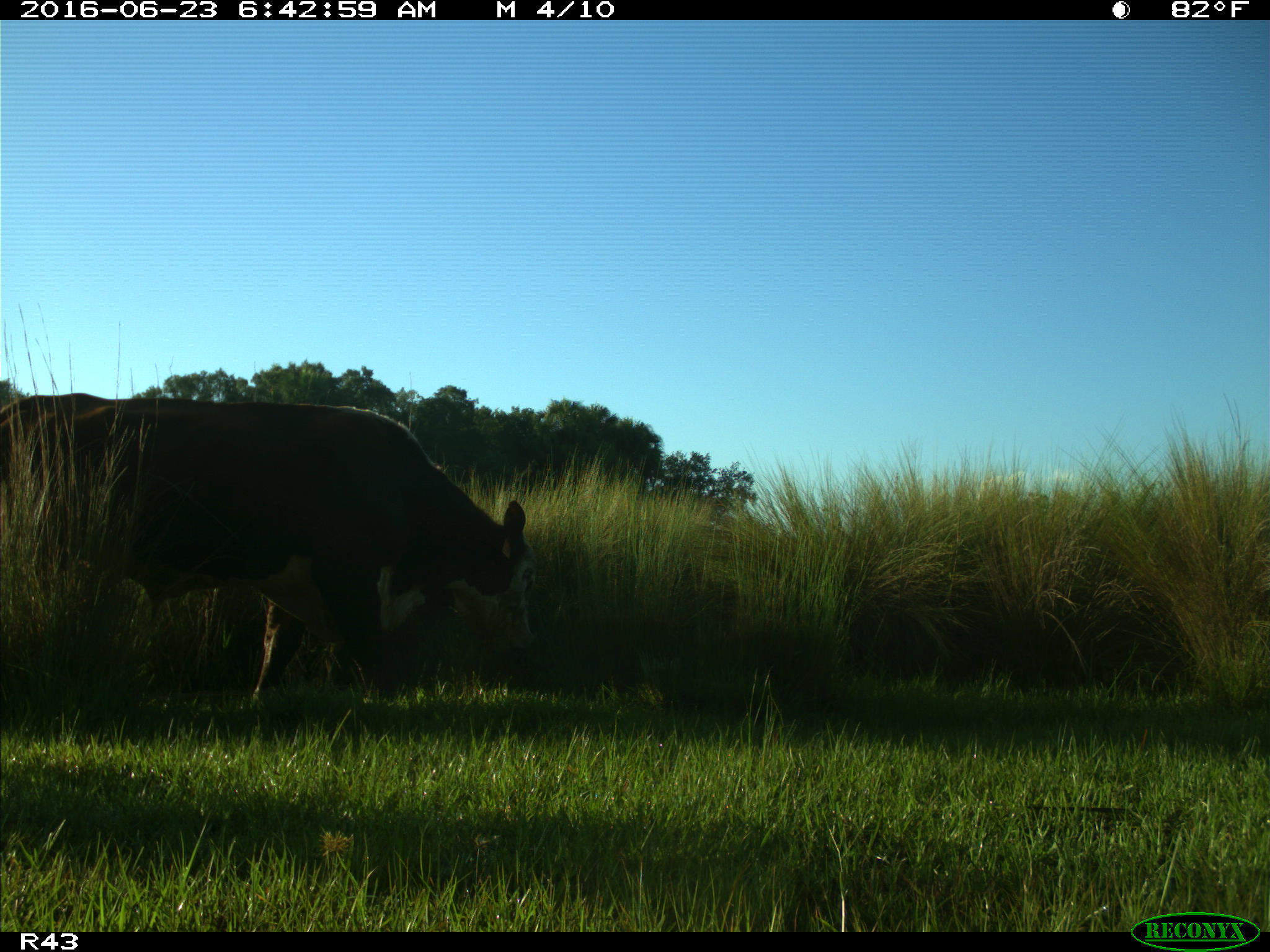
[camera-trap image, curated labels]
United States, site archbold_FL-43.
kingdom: Animalia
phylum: Chordata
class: Mammalia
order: Artiodactyla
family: Bovidae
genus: Bos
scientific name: Bos taurus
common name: domestic cow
Bos taurus (domestic cow).